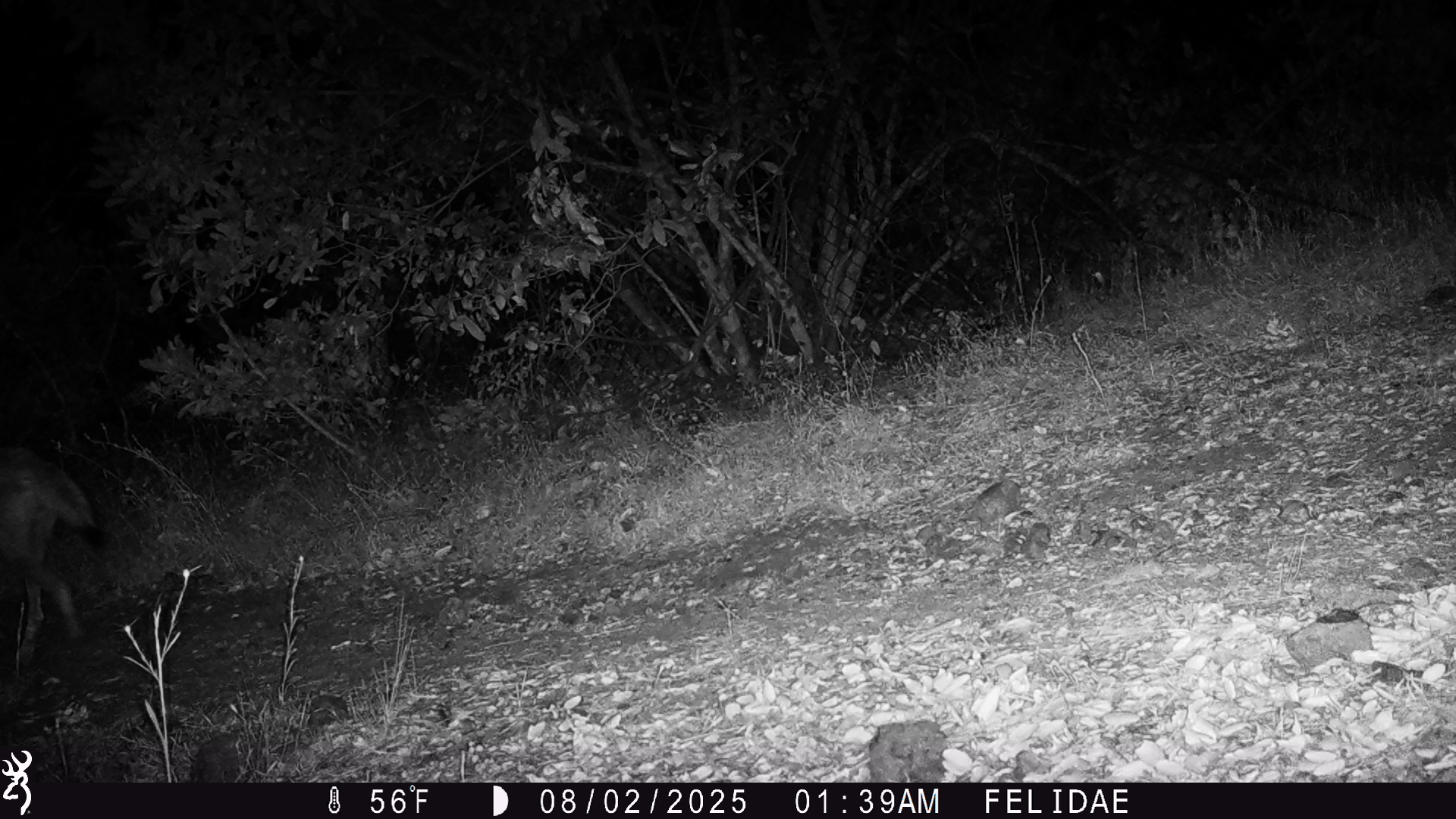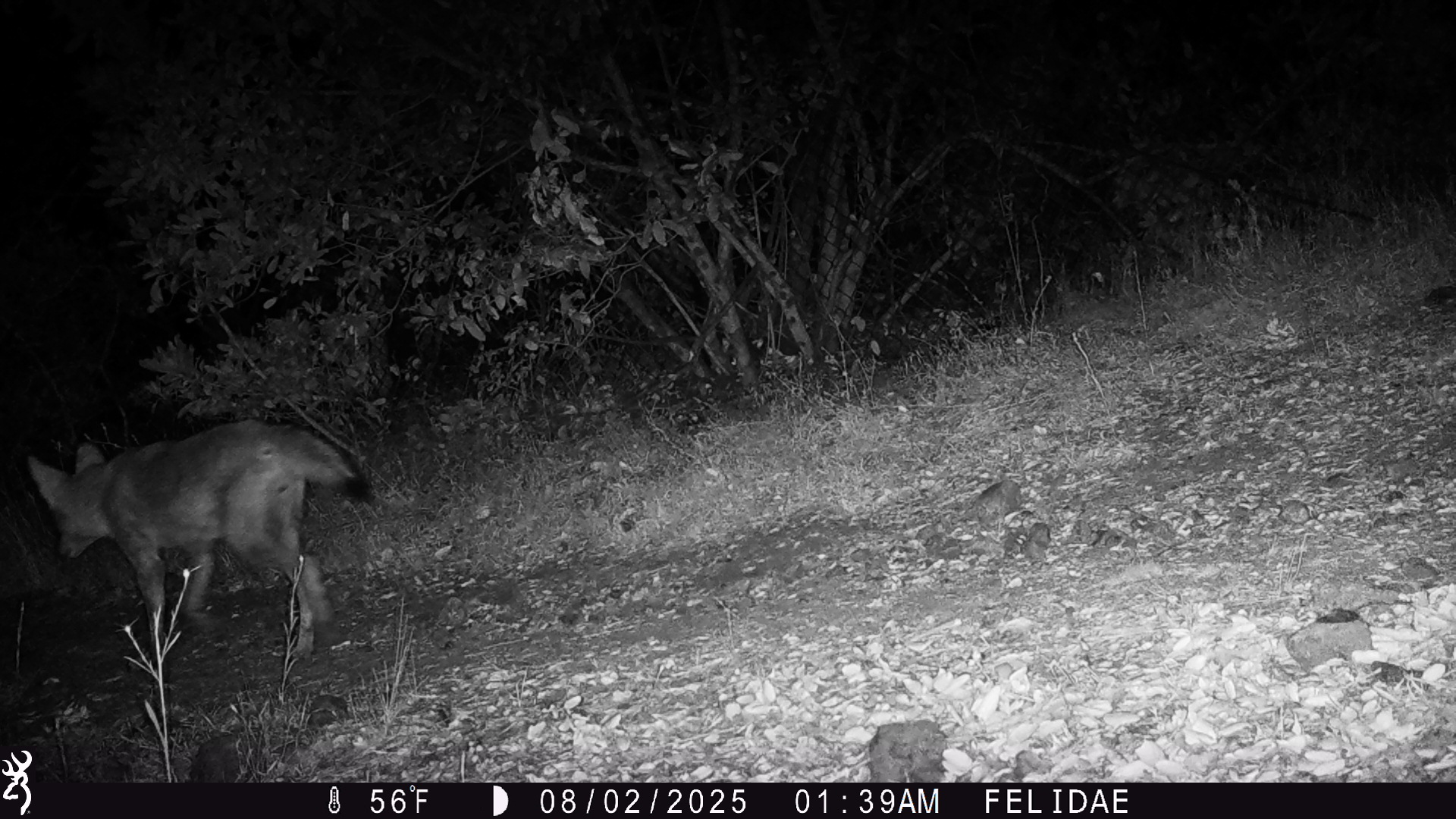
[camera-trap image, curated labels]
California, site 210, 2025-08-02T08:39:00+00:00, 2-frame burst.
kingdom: Animalia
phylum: Chordata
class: Mammalia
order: Carnivora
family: Canidae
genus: Canis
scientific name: Canis latrans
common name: coyote